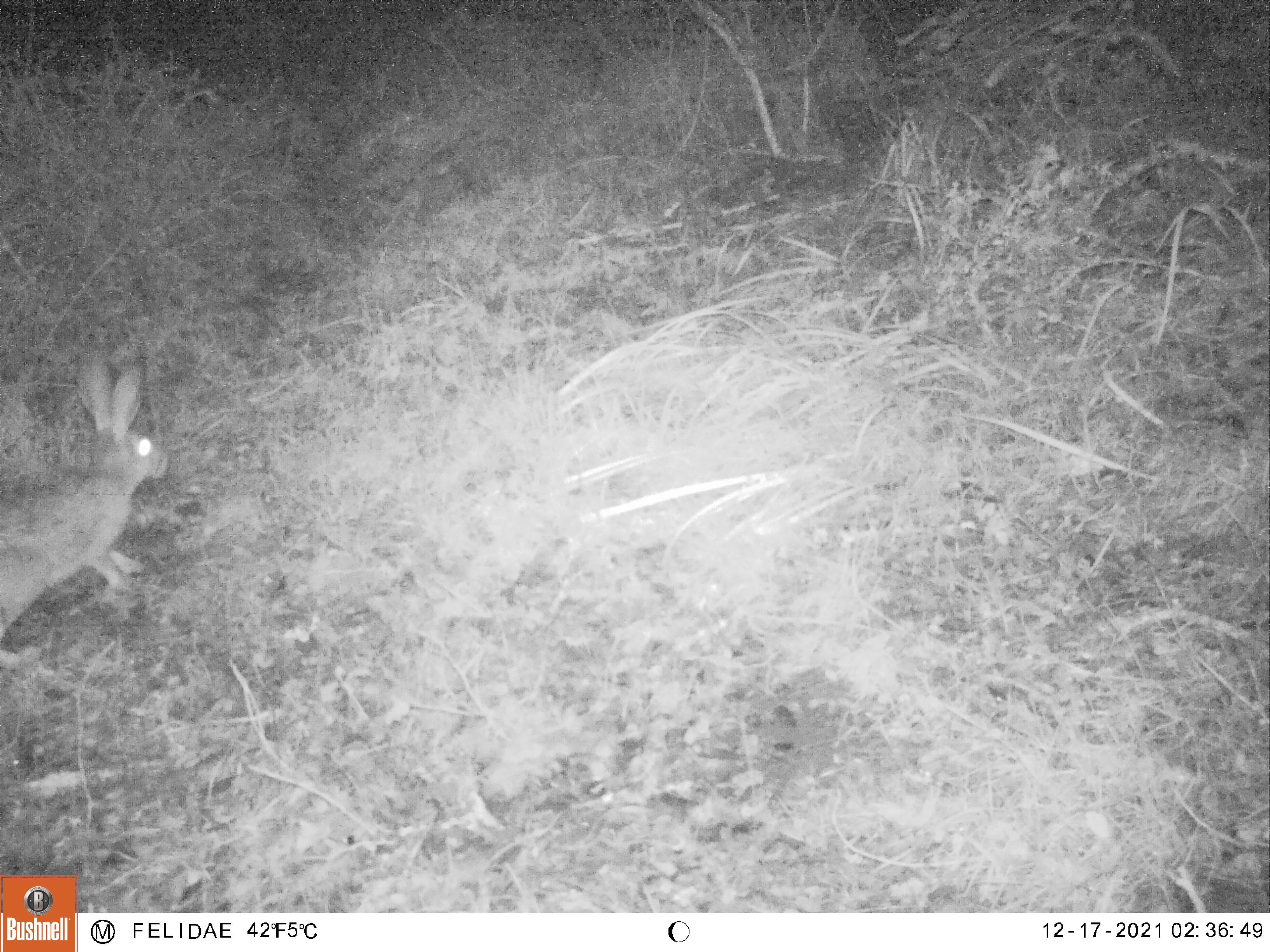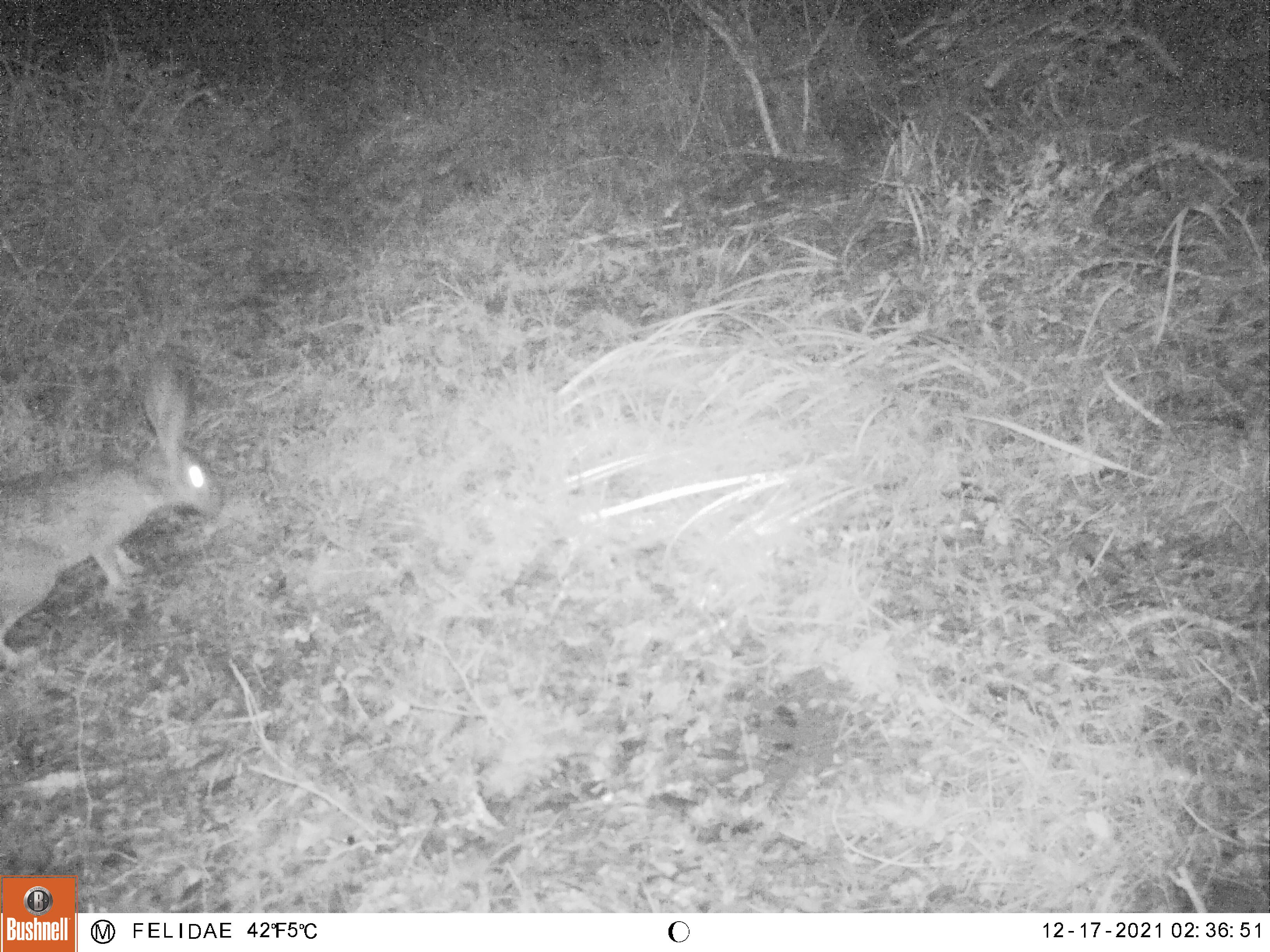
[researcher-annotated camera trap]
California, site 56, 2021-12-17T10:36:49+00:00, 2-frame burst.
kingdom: Animalia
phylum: Chordata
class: Mammalia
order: Lagomorpha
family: Leporidae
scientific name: Leporidae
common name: rabbit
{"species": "rabbit (Leporidae)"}